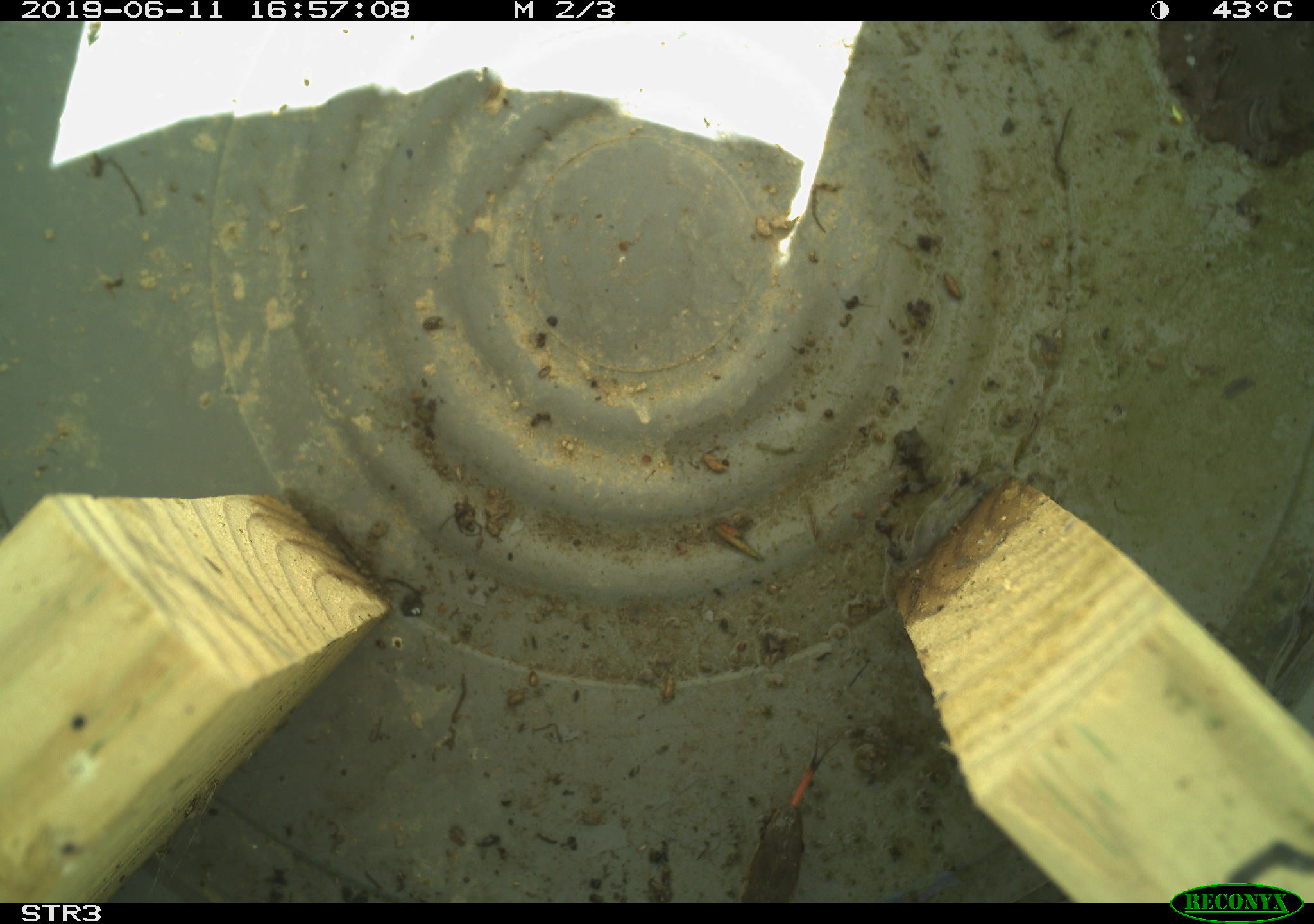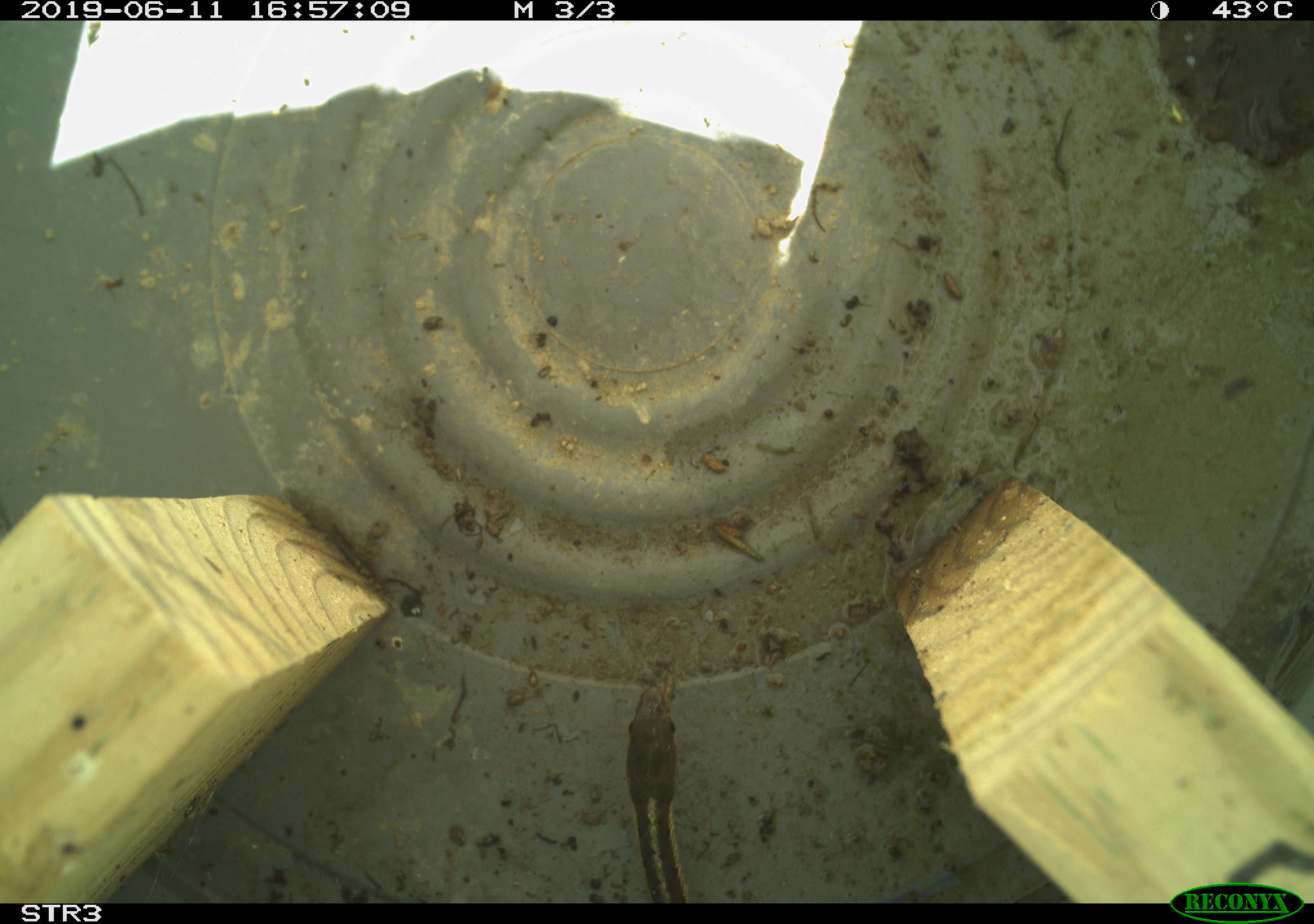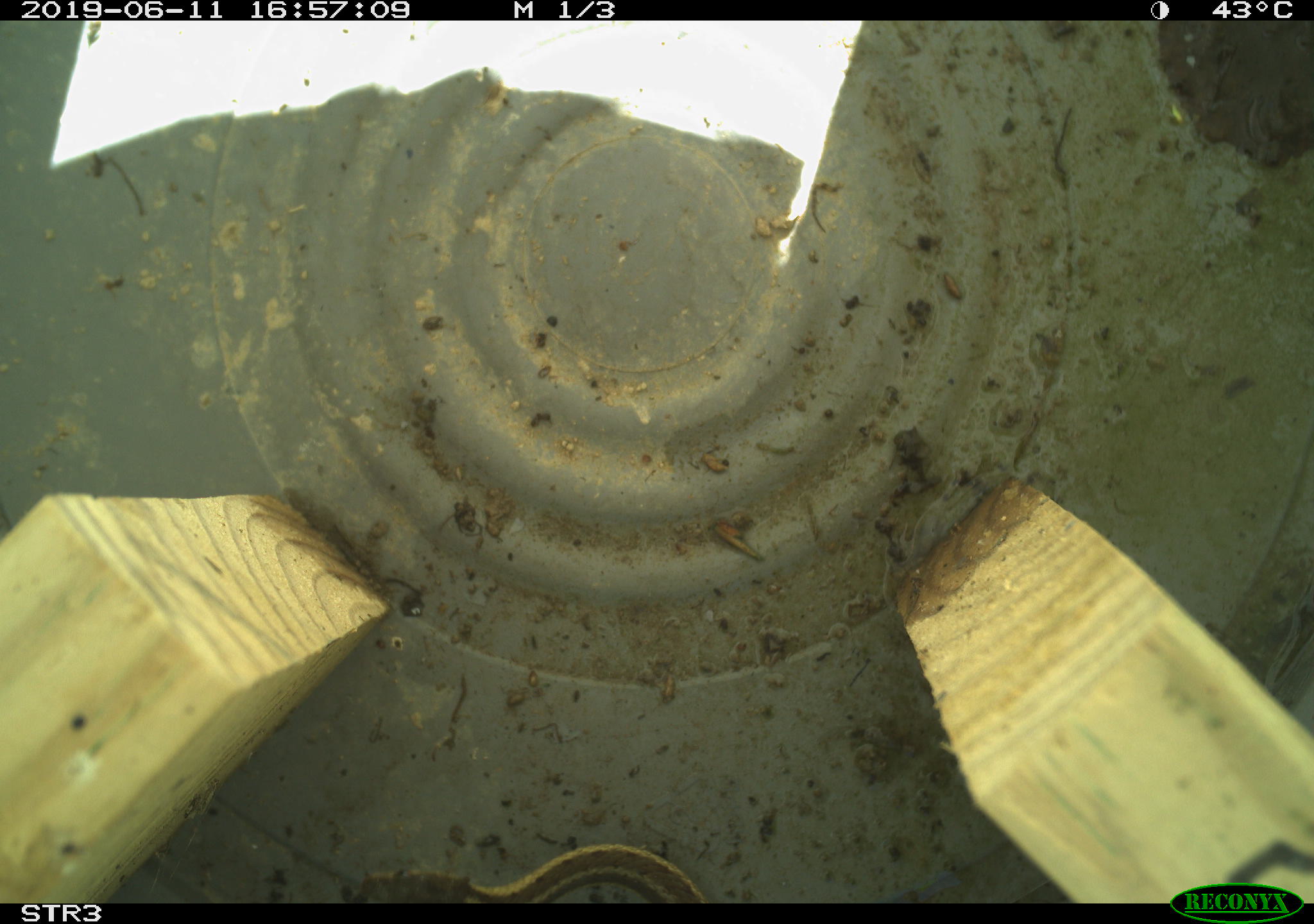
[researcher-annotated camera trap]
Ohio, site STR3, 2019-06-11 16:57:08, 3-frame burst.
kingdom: Animalia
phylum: Chordata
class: Reptilia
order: Squamata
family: Colubridae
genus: Thamnophis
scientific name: Thamnophis sirtalis sirtalis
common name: eastern gartersnake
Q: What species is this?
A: Eastern gartersnake (Thamnophis sirtalis sirtalis).